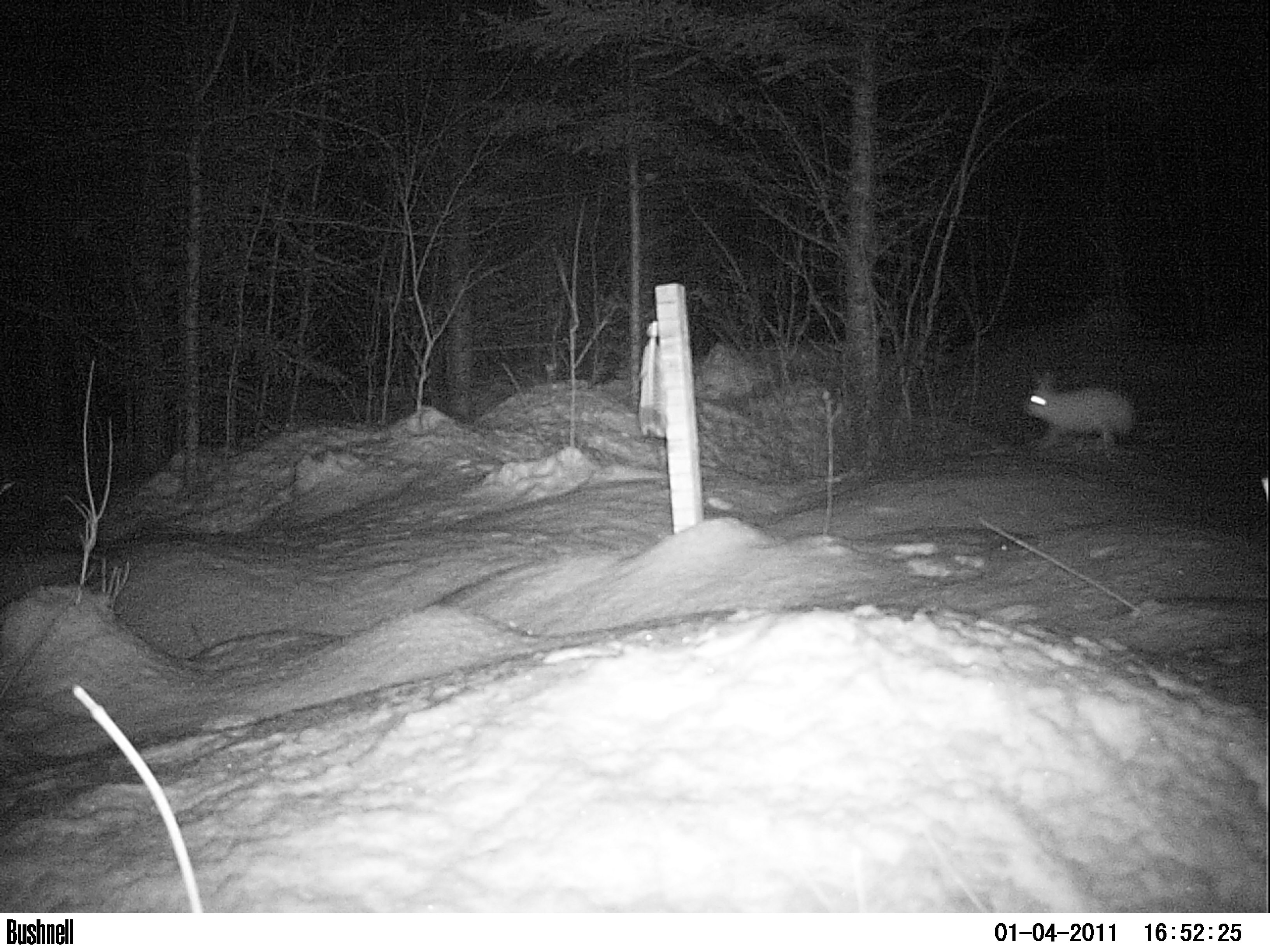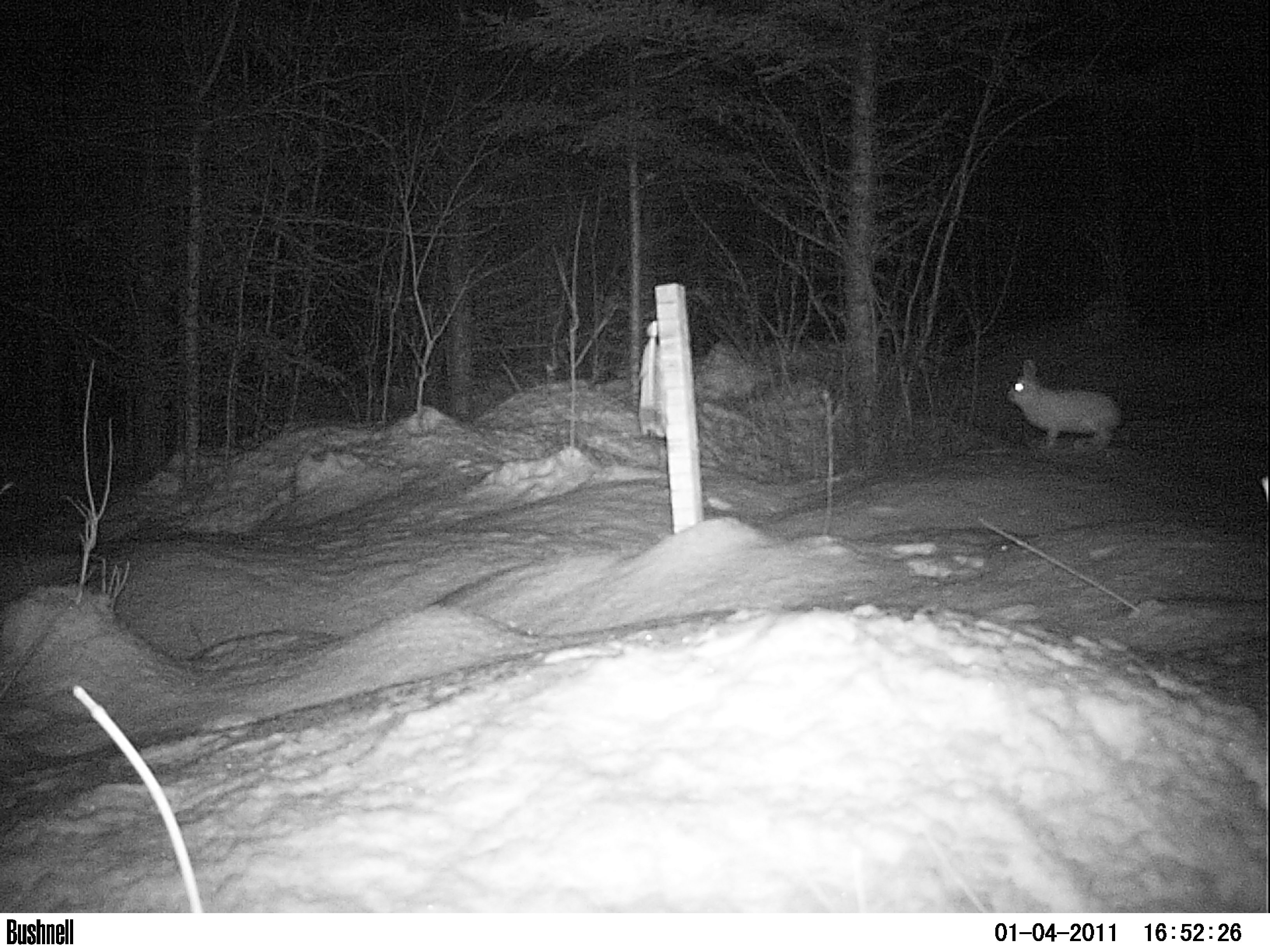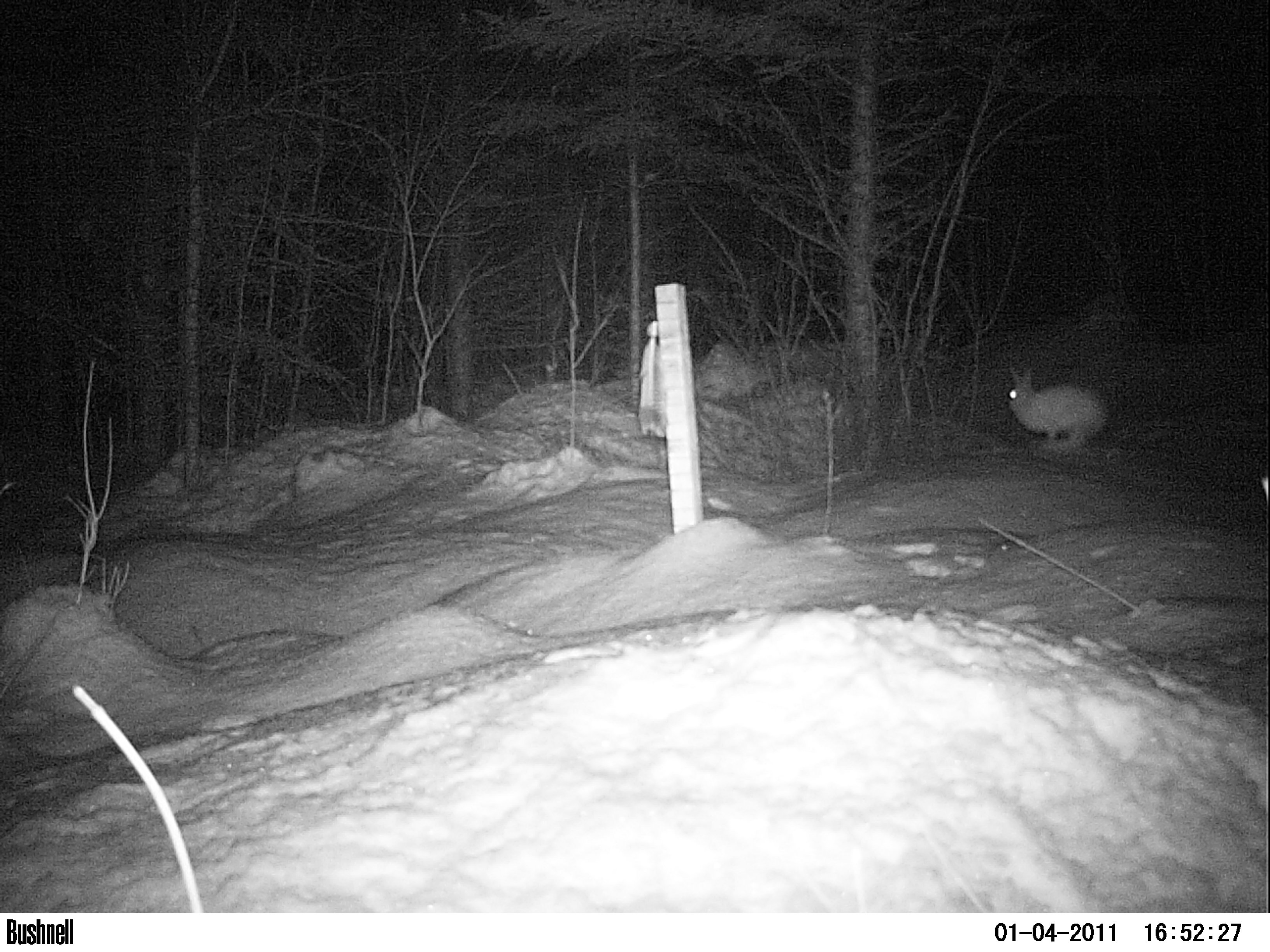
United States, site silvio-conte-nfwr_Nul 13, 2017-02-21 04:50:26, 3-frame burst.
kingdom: Animalia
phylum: Chordata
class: Mammalia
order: Lagomorpha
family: Leporidae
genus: Lepus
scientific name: Lepus americanus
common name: snowshoe hare